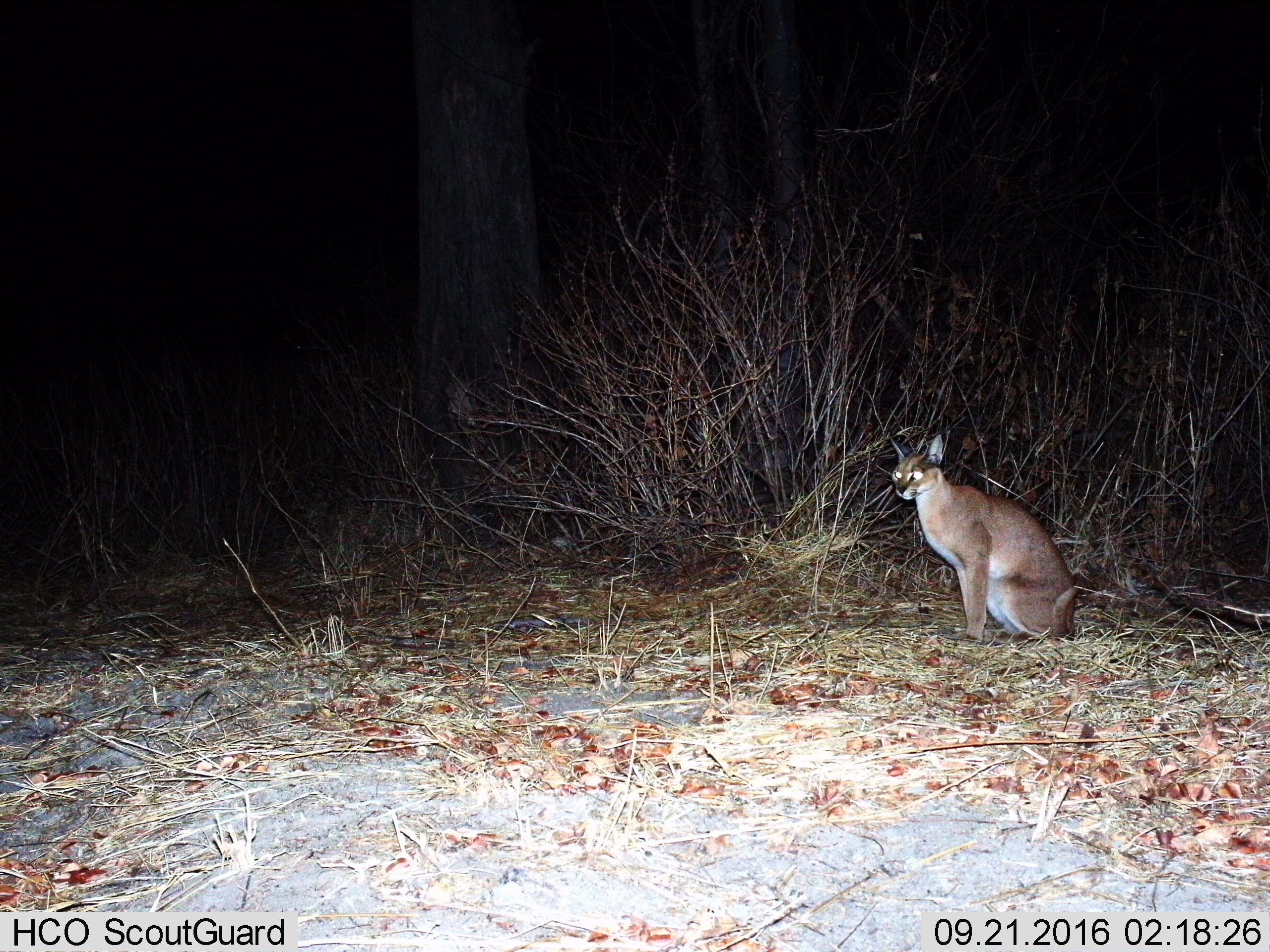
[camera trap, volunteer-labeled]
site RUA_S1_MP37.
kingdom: Animalia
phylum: Chordata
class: Mammalia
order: Carnivora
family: Felidae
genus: Caracal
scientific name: Caracal caracal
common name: caracal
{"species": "caracal (Caracal caracal)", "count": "1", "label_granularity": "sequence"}